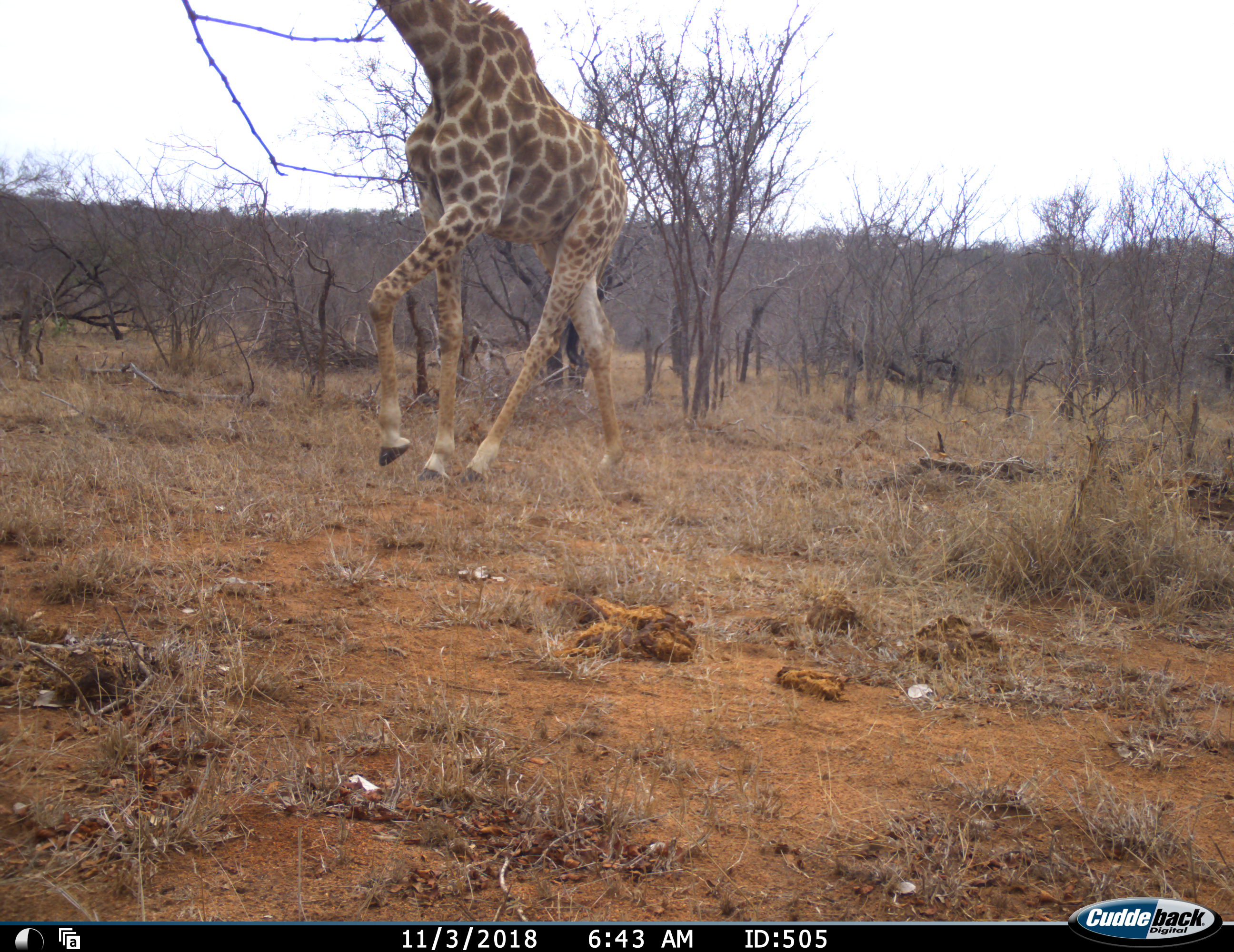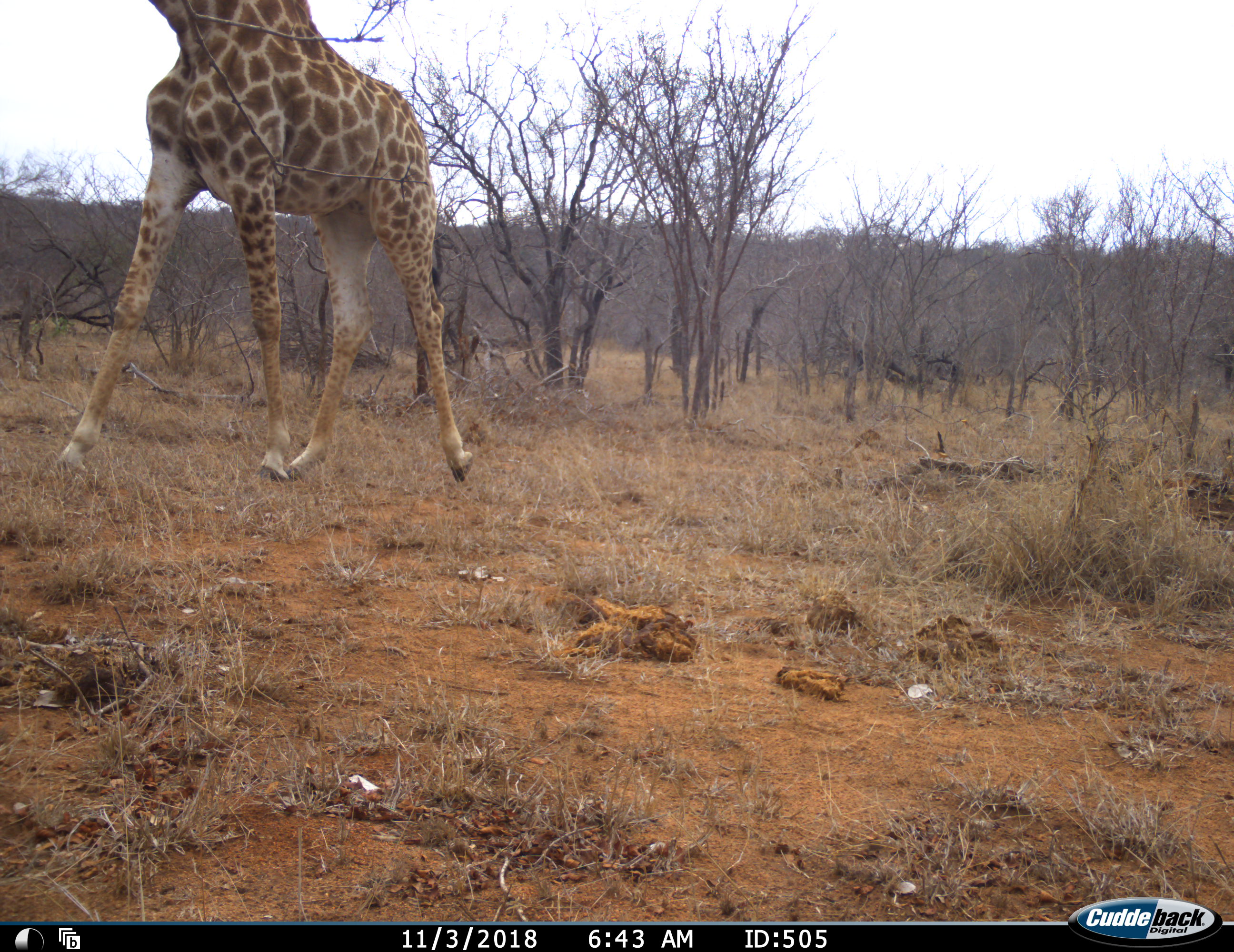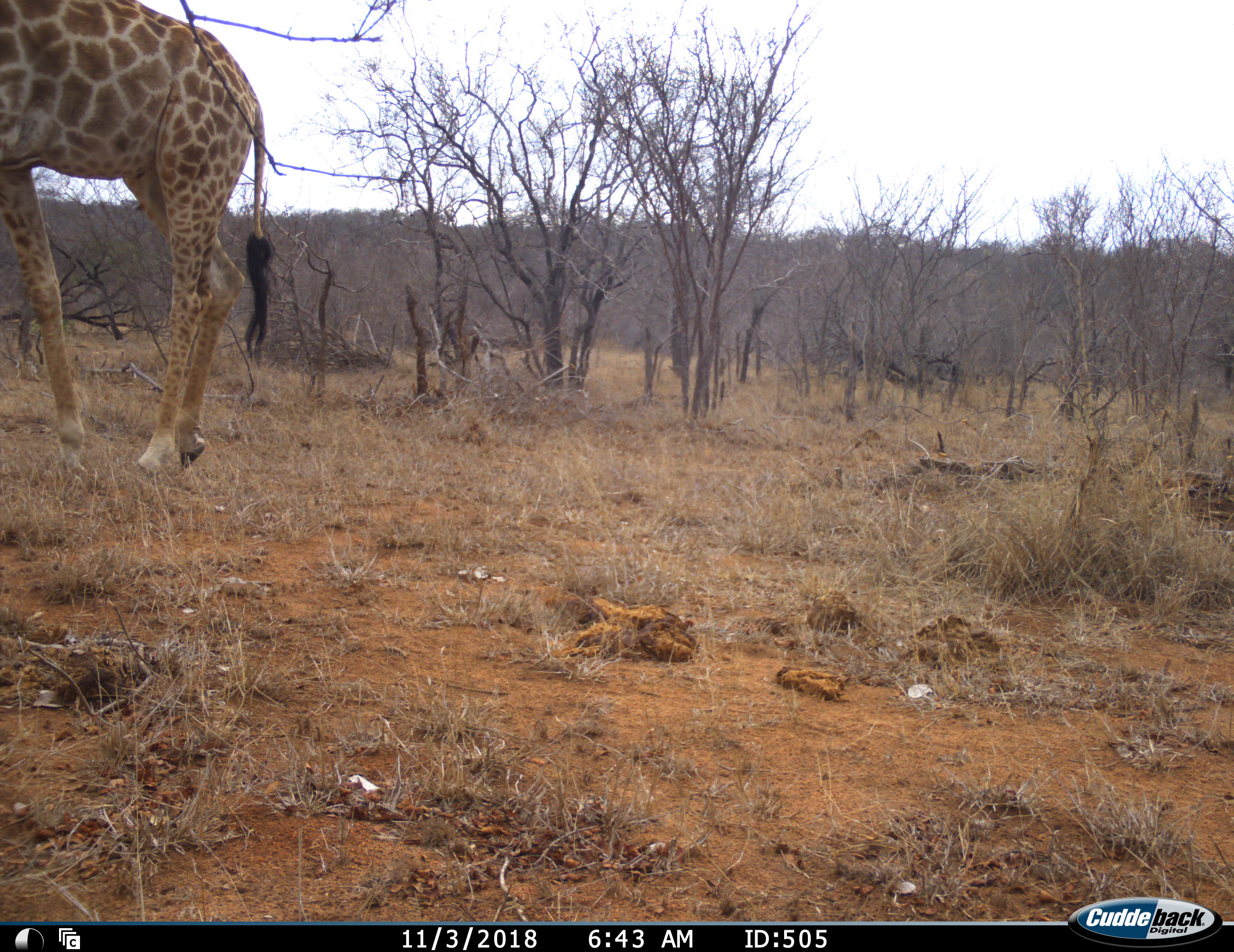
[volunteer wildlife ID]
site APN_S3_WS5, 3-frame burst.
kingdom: Animalia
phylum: Chordata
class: Mammalia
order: Artiodactyla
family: Giraffidae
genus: Giraffa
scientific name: Giraffa camelopardalis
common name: giraffe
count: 1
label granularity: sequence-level